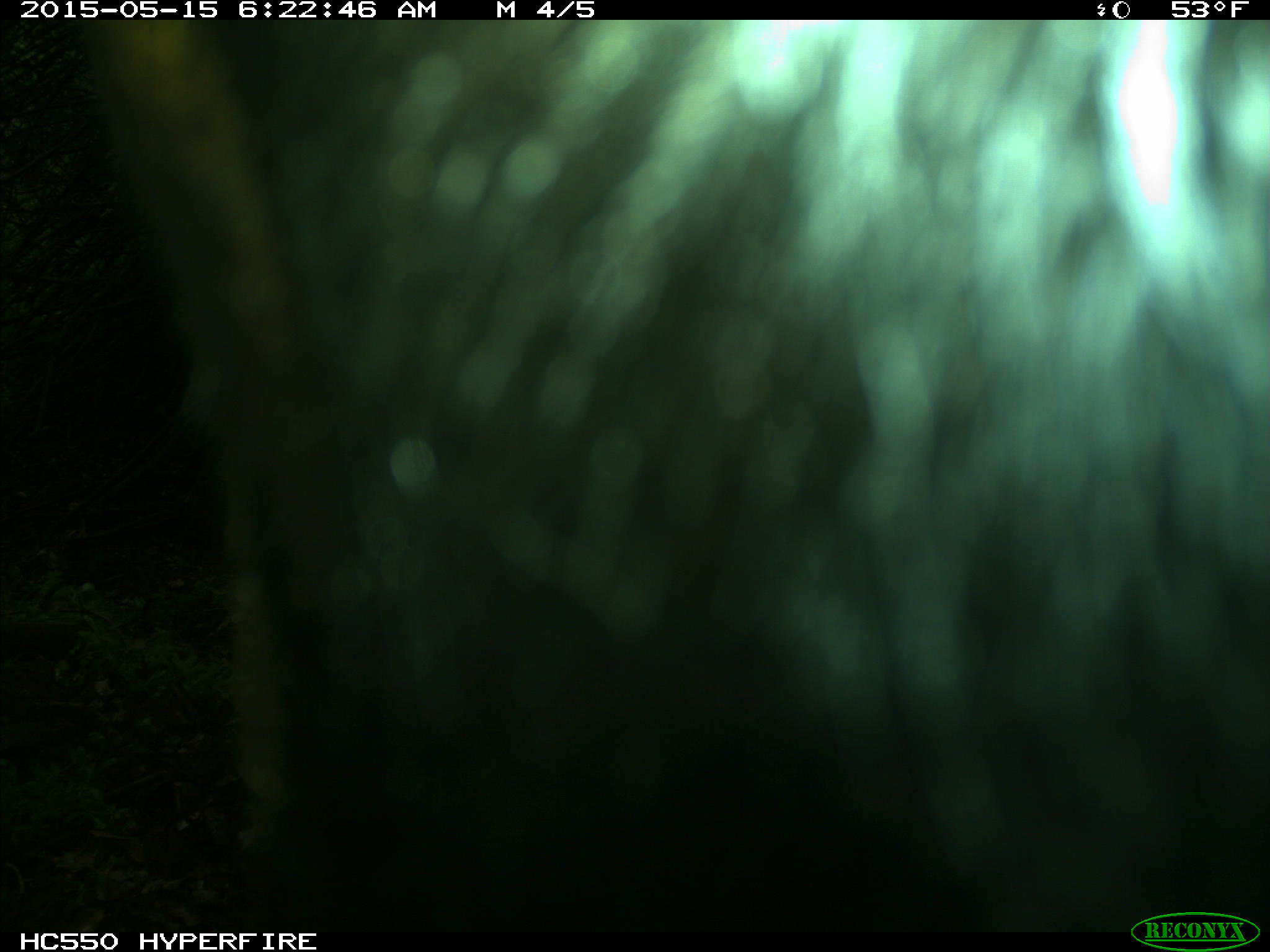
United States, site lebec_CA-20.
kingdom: Animalia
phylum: Chordata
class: Mammalia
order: Artiodactyla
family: Bovidae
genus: Bos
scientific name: Bos taurus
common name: domestic cow